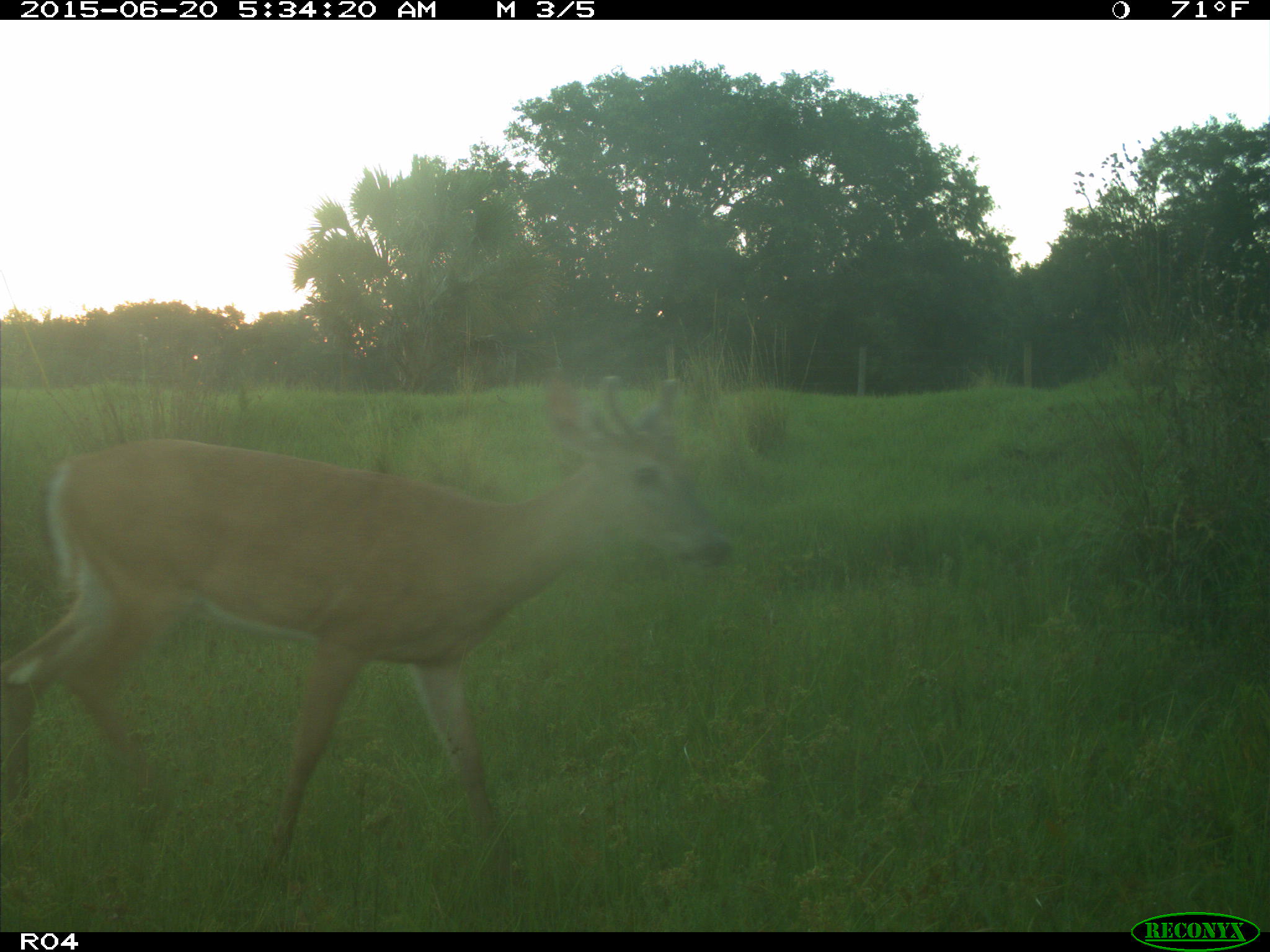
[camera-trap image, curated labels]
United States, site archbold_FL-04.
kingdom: Animalia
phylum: Chordata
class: Mammalia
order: Artiodactyla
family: Cervidae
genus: Odocoileus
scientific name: Odocoileus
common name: deer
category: unidentified deer